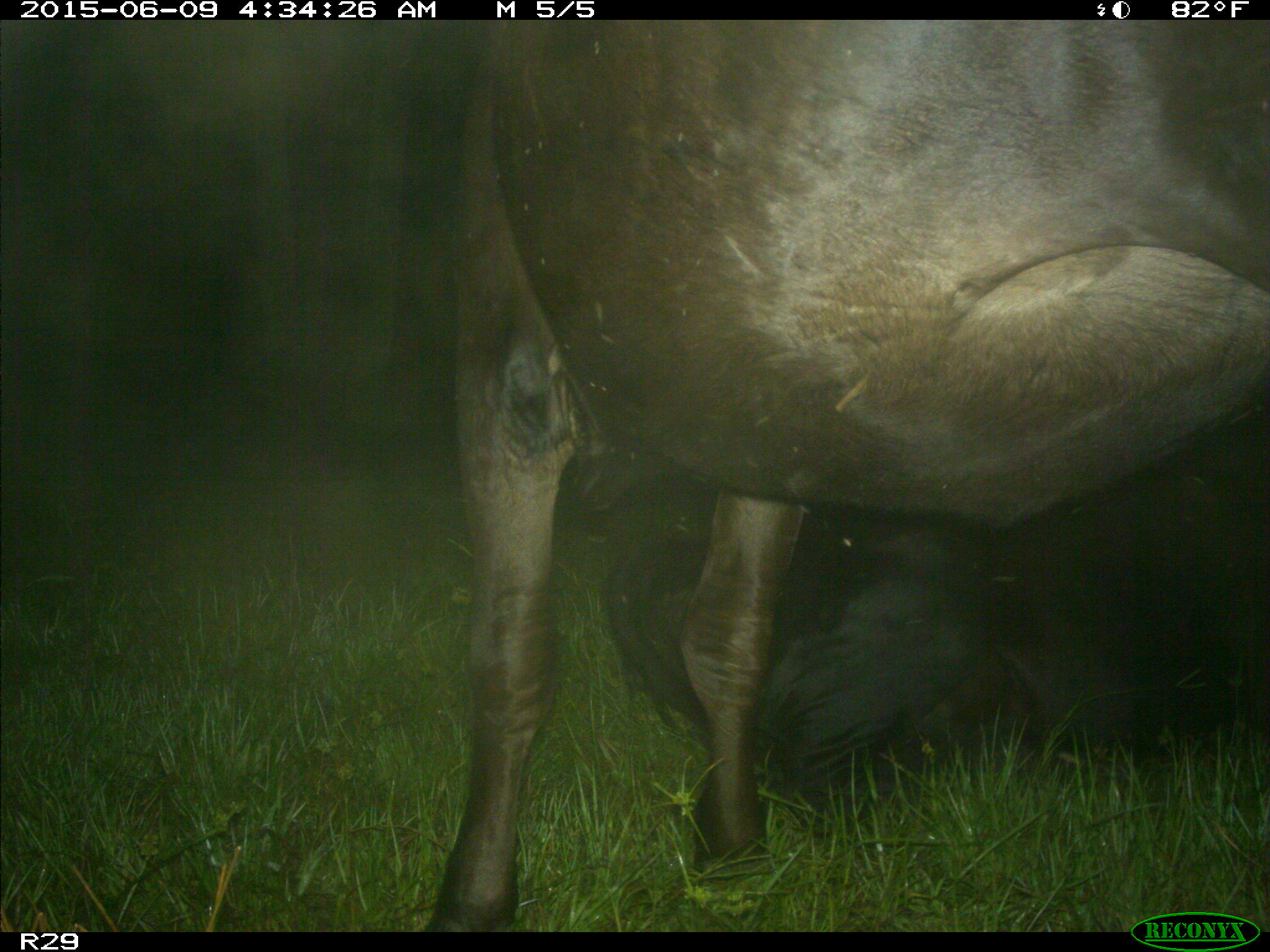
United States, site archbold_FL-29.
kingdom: Animalia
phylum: Chordata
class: Mammalia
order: Artiodactyla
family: Bovidae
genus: Bos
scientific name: Bos taurus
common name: domestic cow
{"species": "Bos taurus (domestic cow)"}